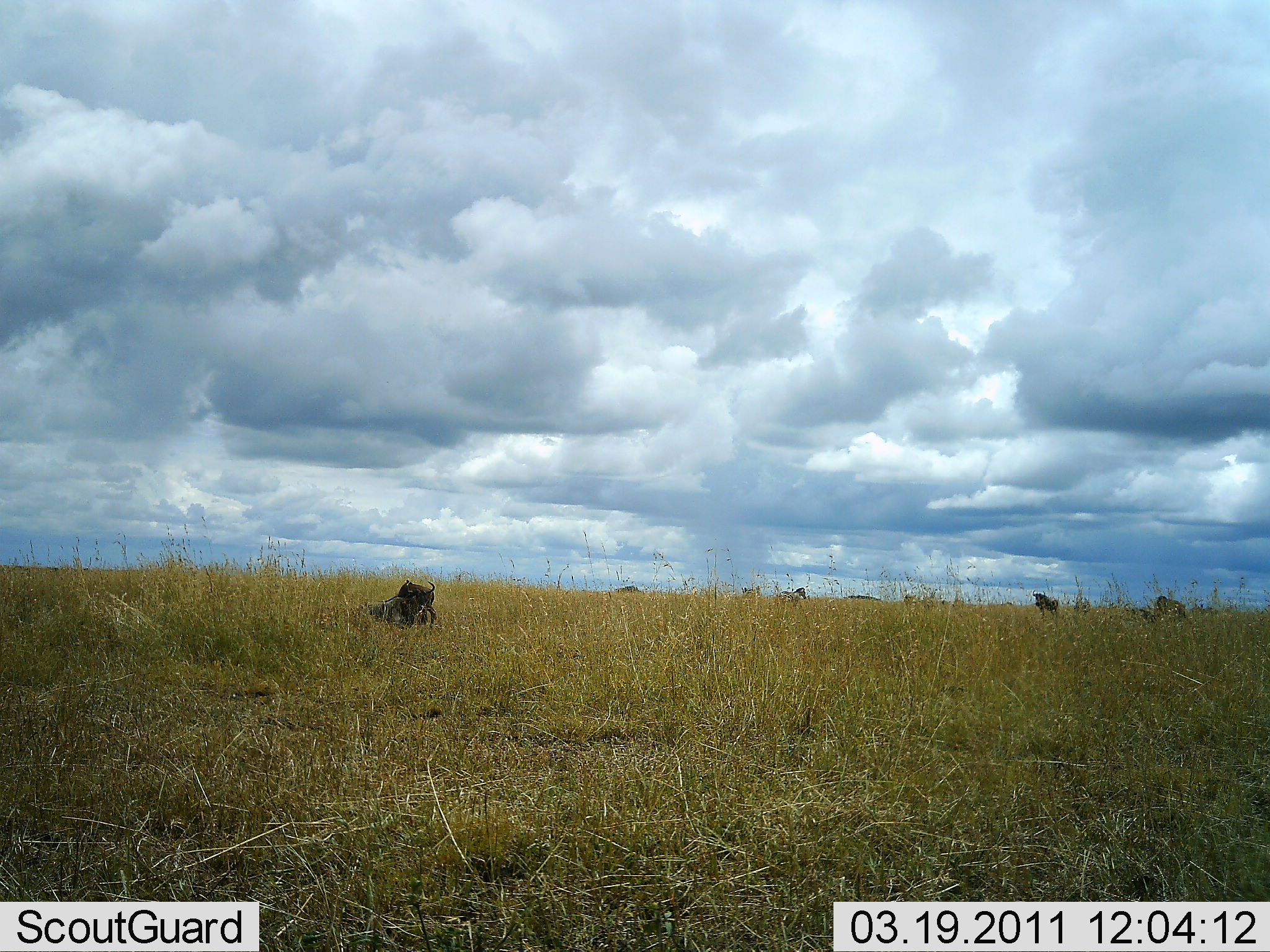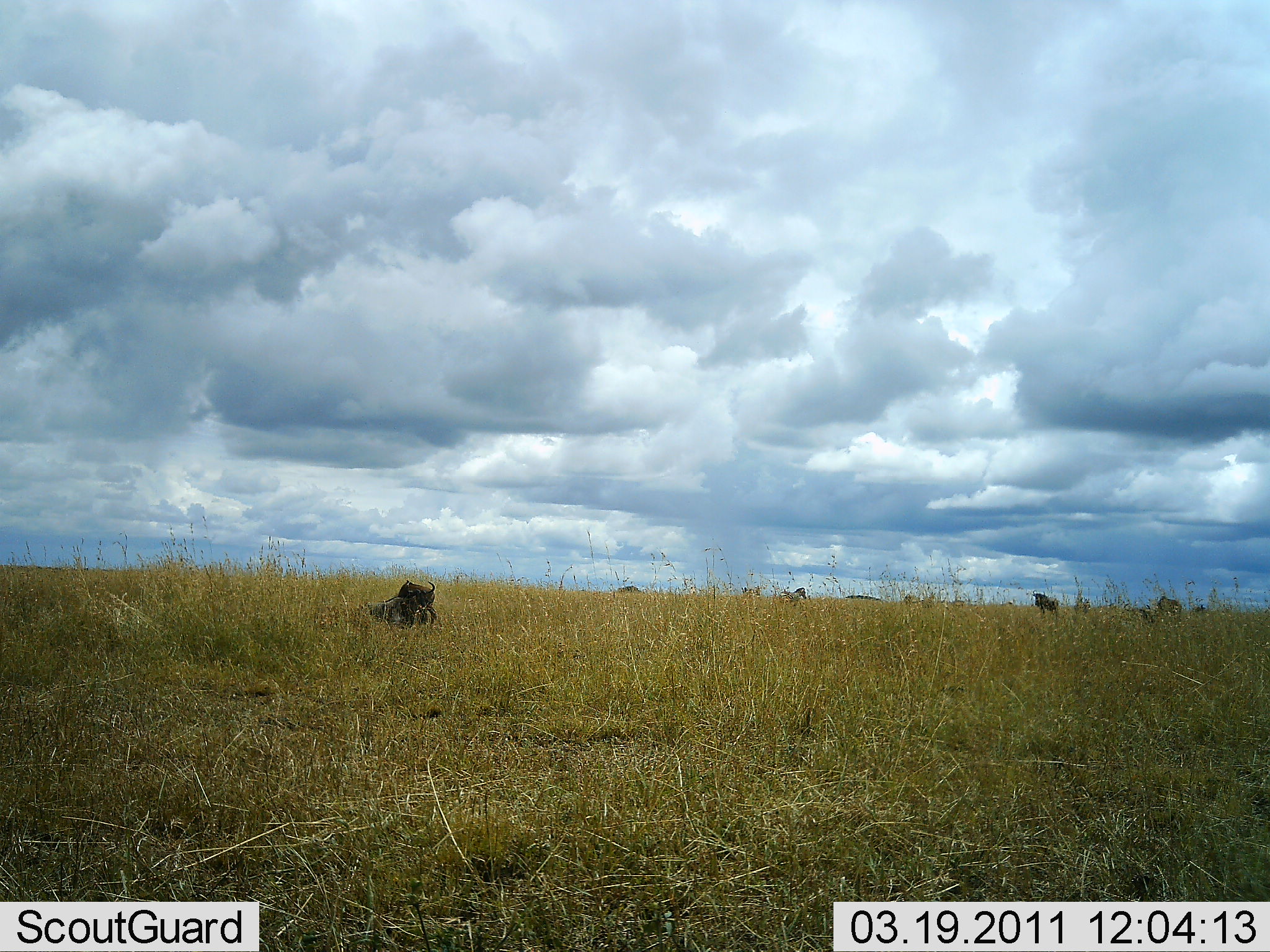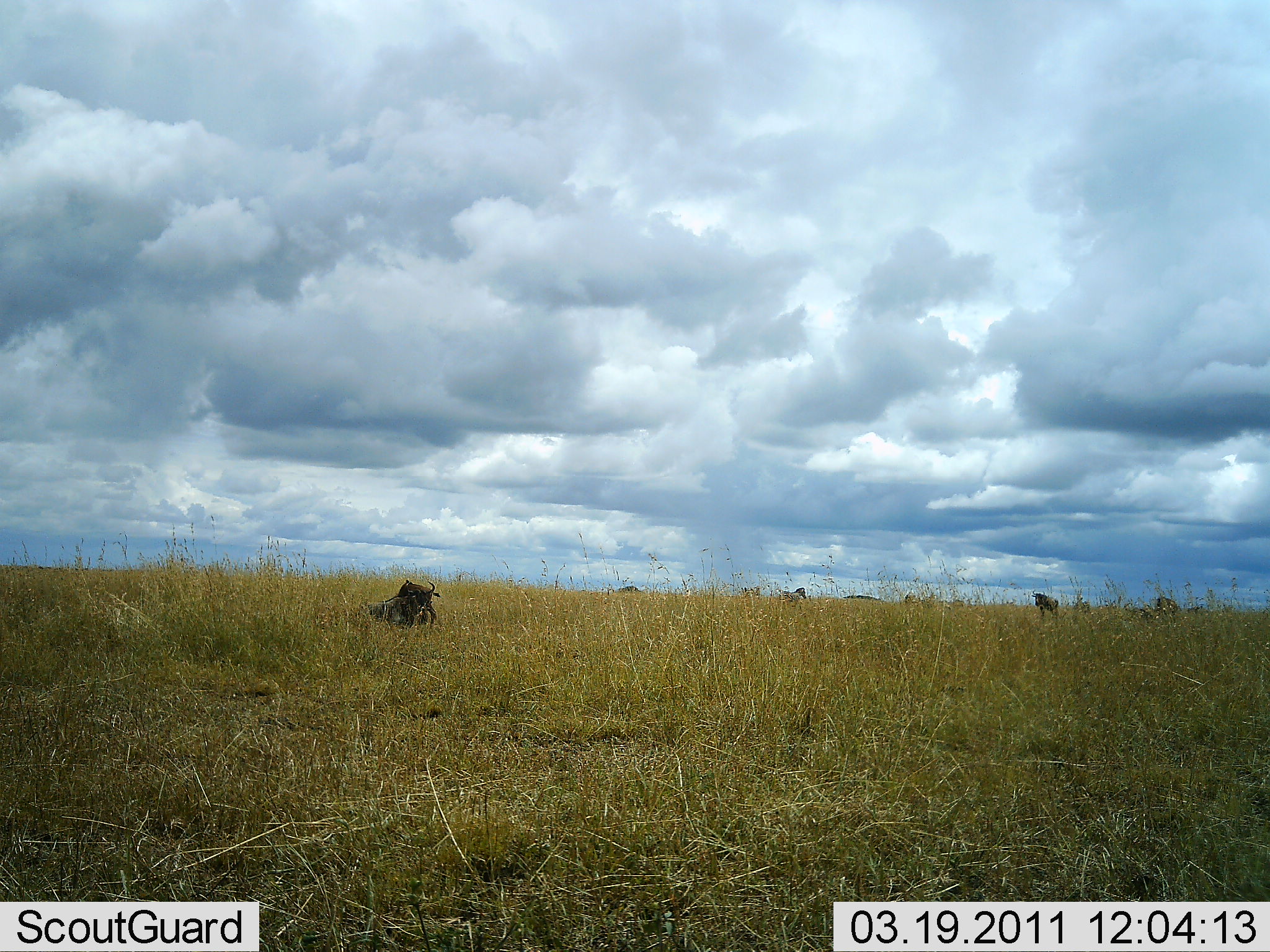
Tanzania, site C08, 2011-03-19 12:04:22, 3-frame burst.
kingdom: Animalia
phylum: Chordata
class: Mammalia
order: Artiodactyla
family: Bovidae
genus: Connochaetes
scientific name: Connochaetes taurinus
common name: blue wildebeest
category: wildebeest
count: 3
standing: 18%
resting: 91%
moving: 0%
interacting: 0%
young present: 0%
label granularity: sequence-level